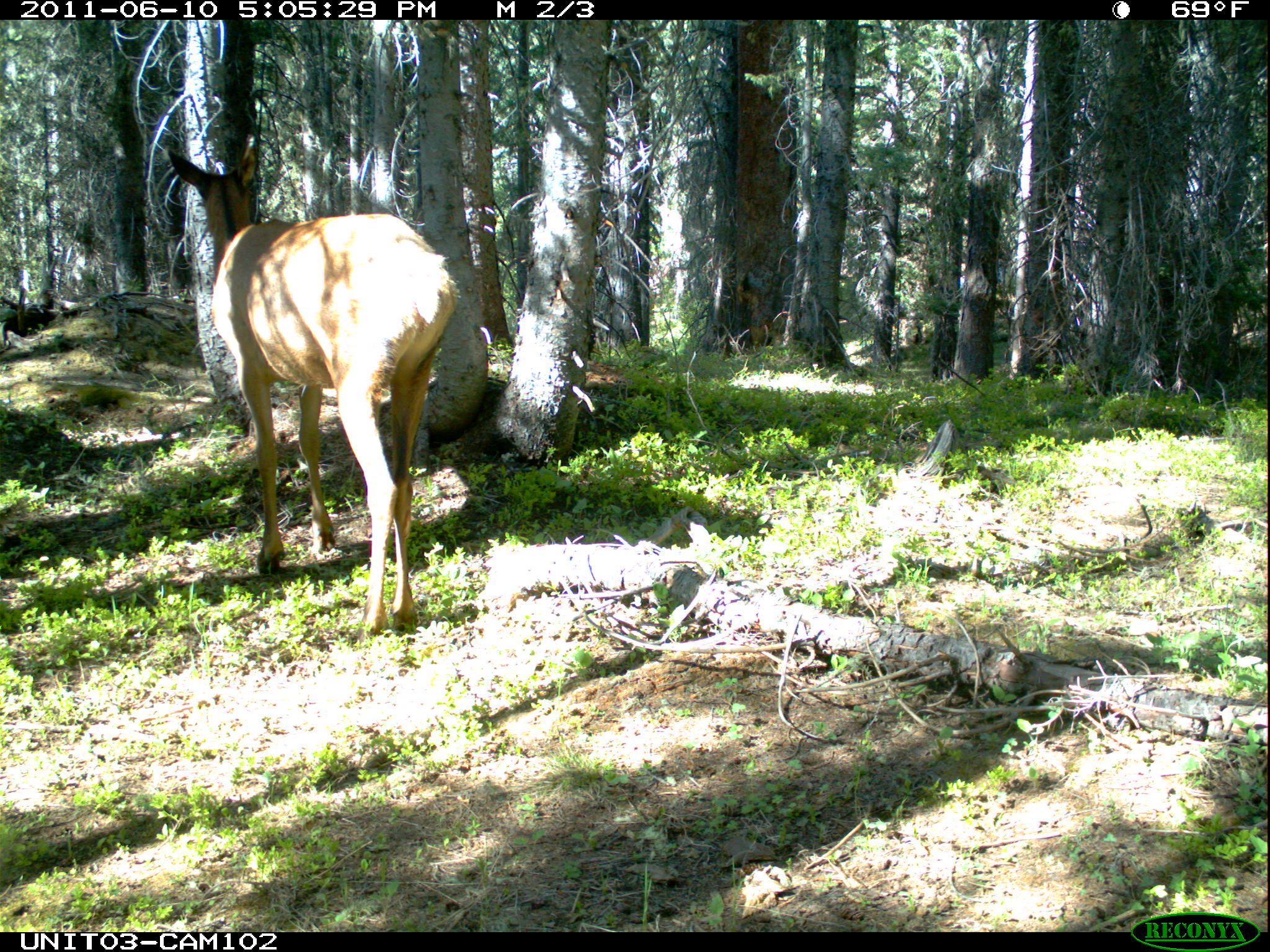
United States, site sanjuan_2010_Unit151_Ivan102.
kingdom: Animalia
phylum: Chordata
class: Mammalia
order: Artiodactyla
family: Cervidae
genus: Cervus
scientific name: Cervus elaphus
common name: red deer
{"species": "Cervus elaphus (red deer)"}